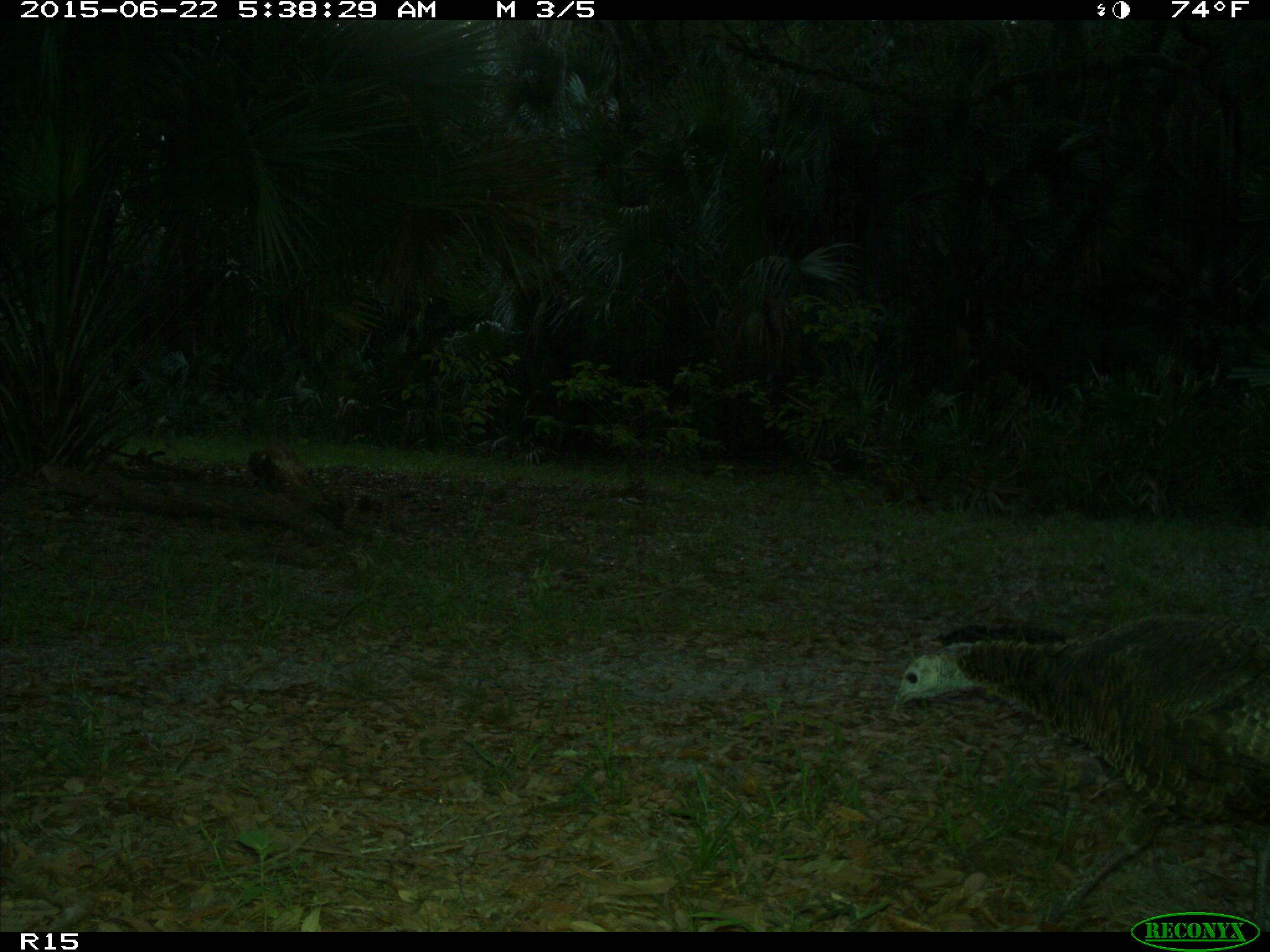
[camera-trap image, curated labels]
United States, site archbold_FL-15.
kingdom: Animalia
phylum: Chordata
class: Aves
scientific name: Aves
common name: birds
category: unidentified bird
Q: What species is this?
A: Unidentified bird (birds) (Aves).